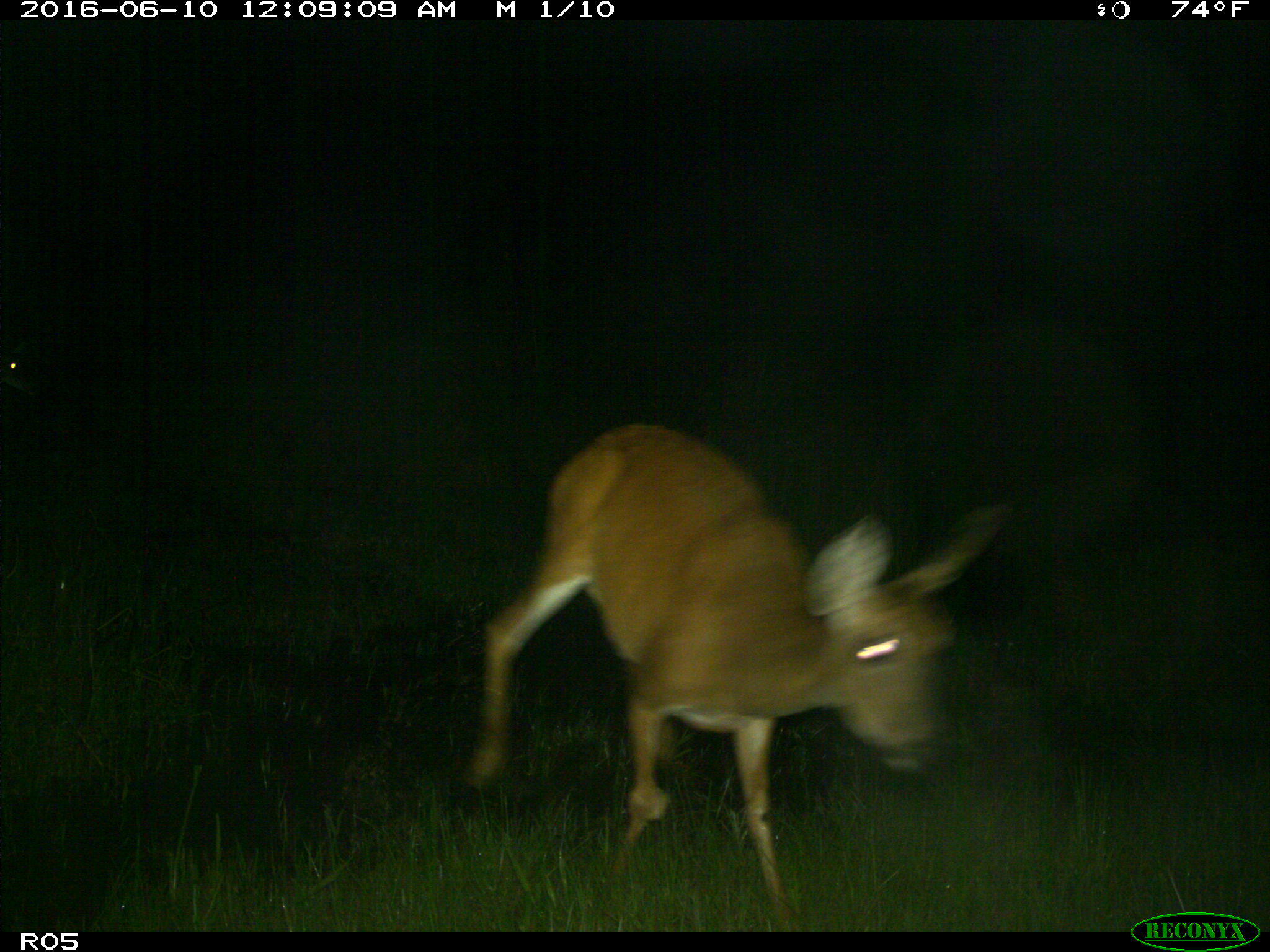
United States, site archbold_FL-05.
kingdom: Animalia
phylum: Chordata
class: Mammalia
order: Artiodactyla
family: Cervidae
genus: Odocoileus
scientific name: Odocoileus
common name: deer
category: unidentified deer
Unidentified deer (deer) (Odocoileus).